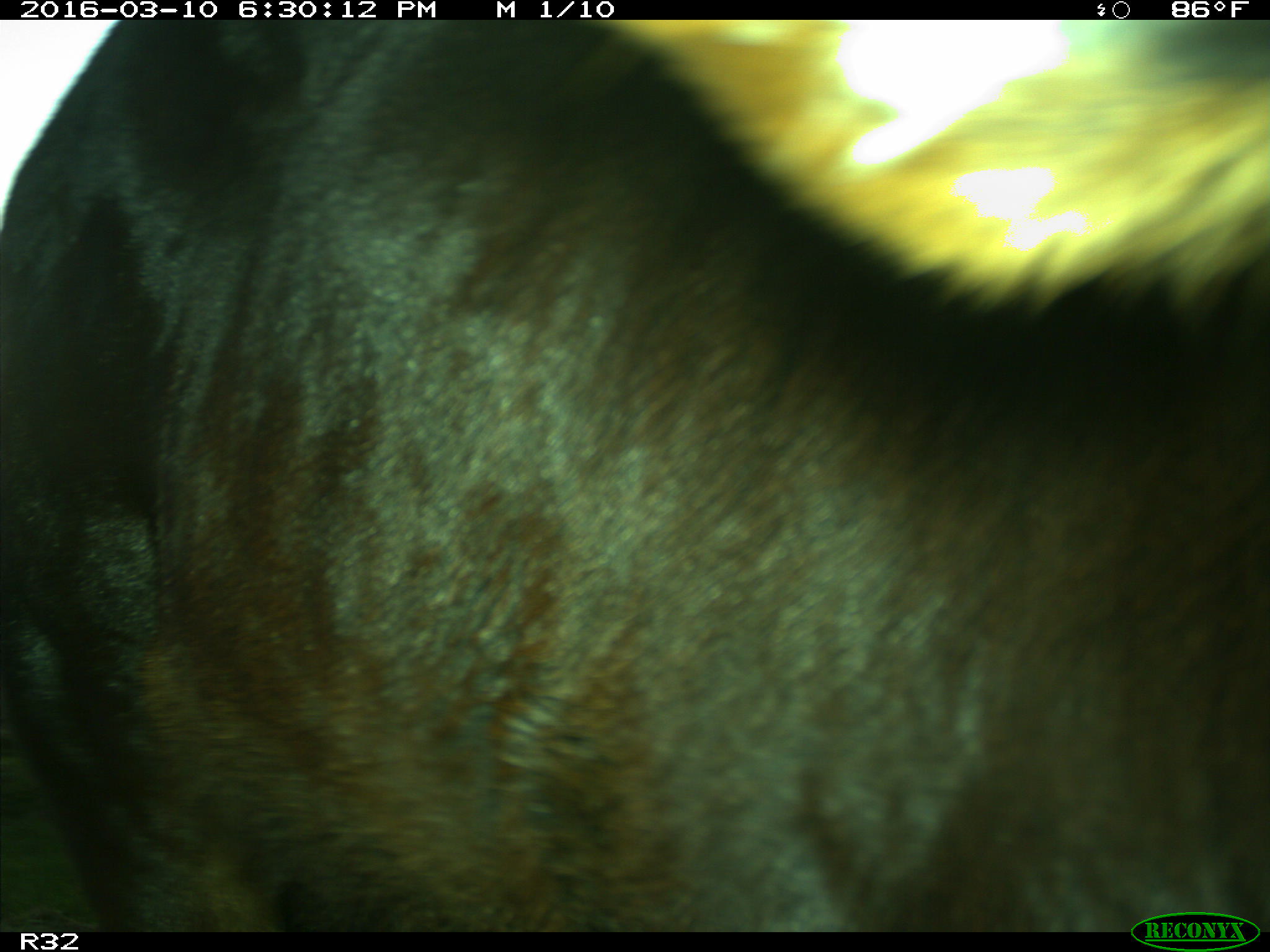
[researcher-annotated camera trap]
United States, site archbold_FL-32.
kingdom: Animalia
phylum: Chordata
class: Mammalia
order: Artiodactyla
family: Bovidae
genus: Bos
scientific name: Bos taurus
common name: domestic cow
Bos taurus (domestic cow).